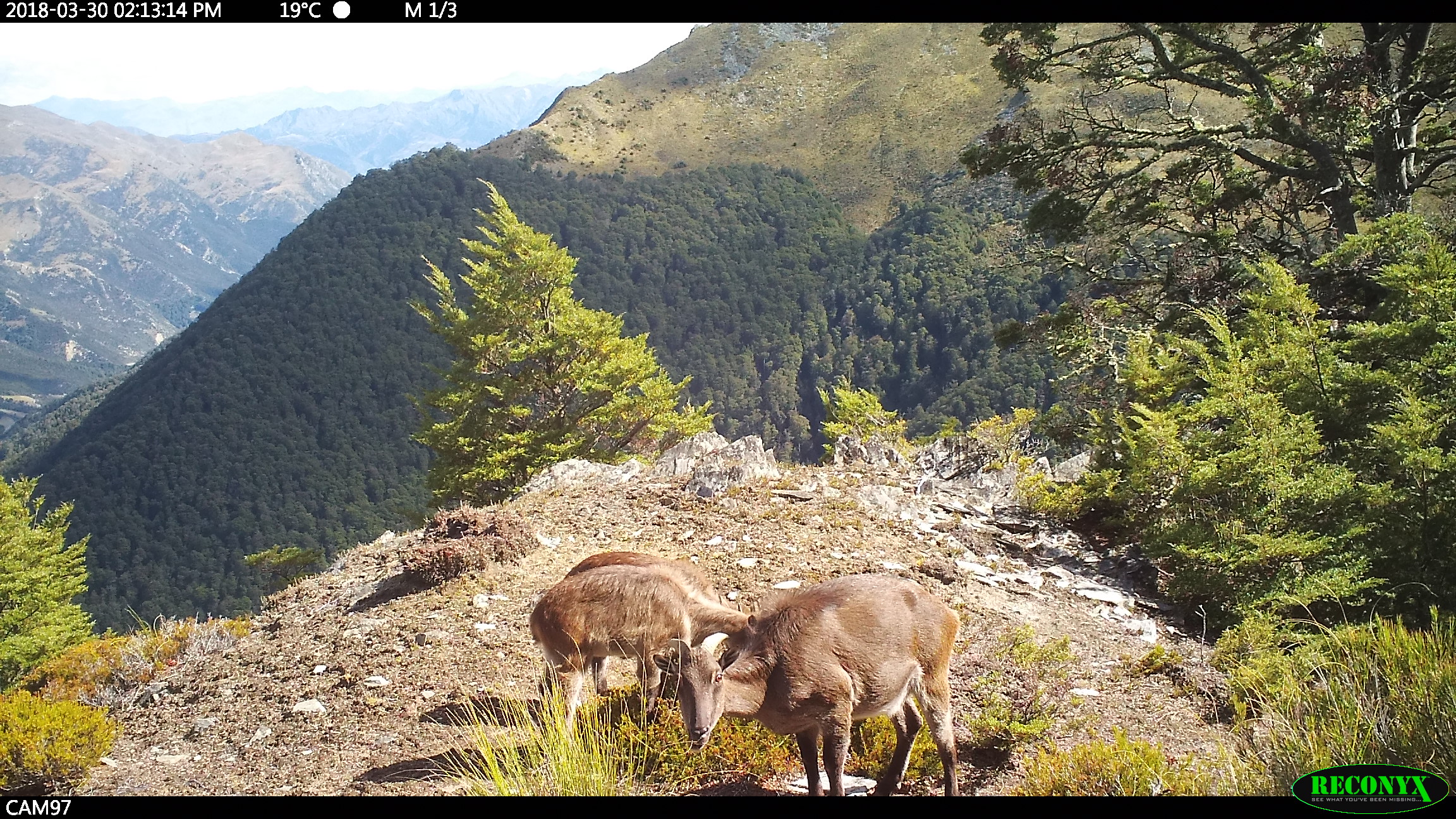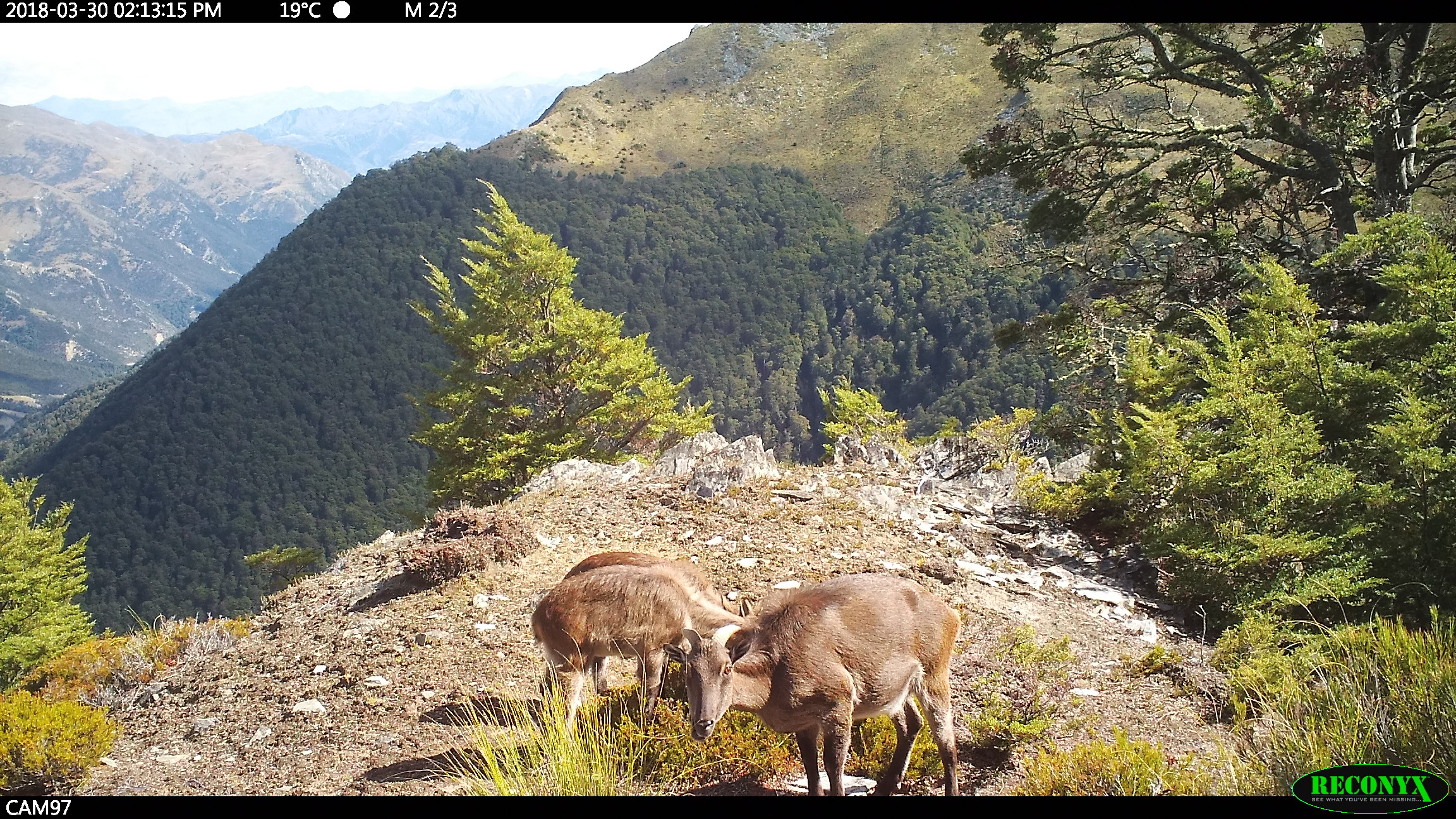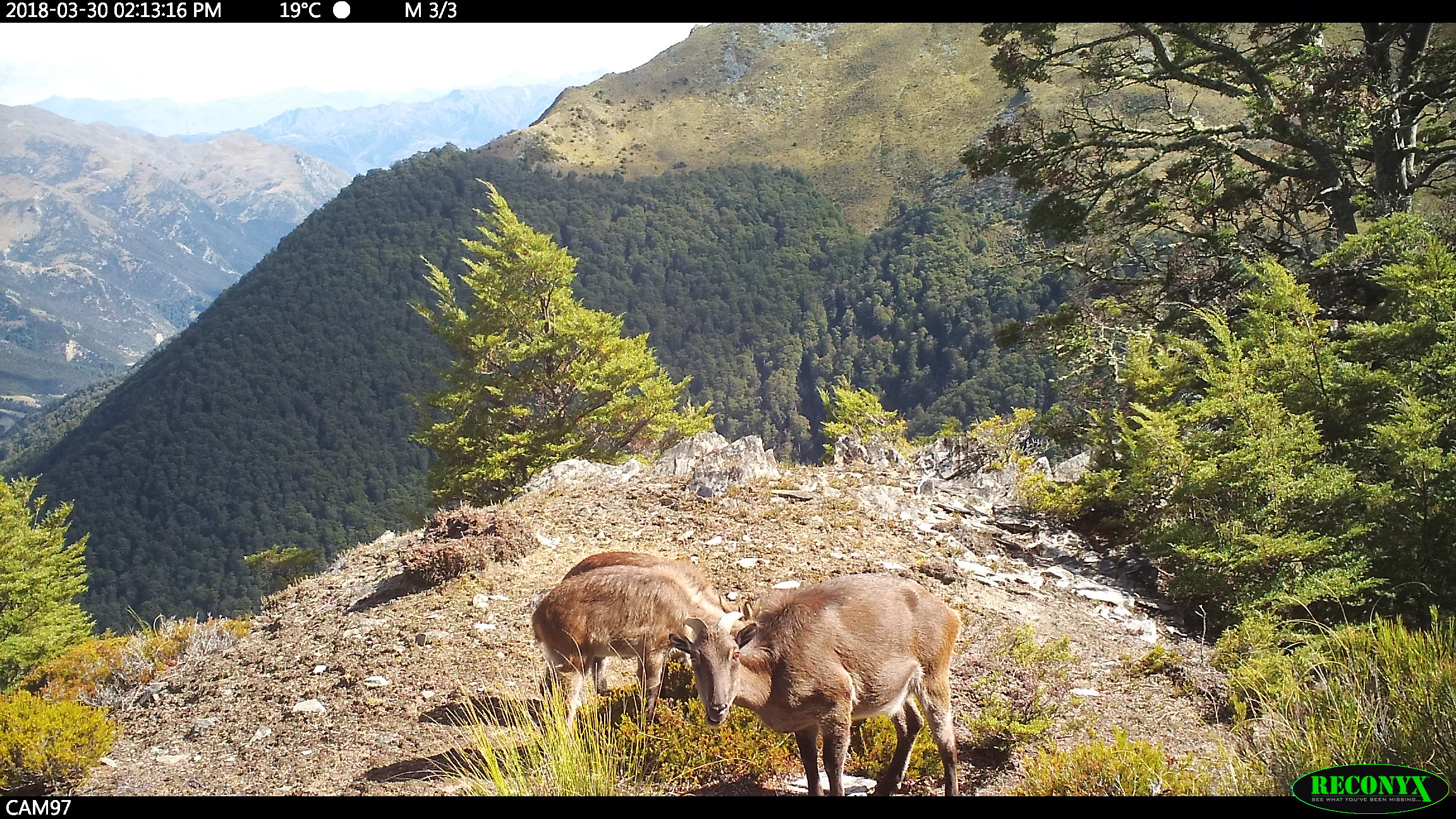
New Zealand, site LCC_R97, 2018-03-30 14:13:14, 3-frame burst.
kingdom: Animalia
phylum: Chordata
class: Mammalia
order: Artiodactyla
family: Bovidae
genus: Nilgiritragus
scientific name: Nilgiritragus hylocrius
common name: tahr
Tahr (Nilgiritragus hylocrius).